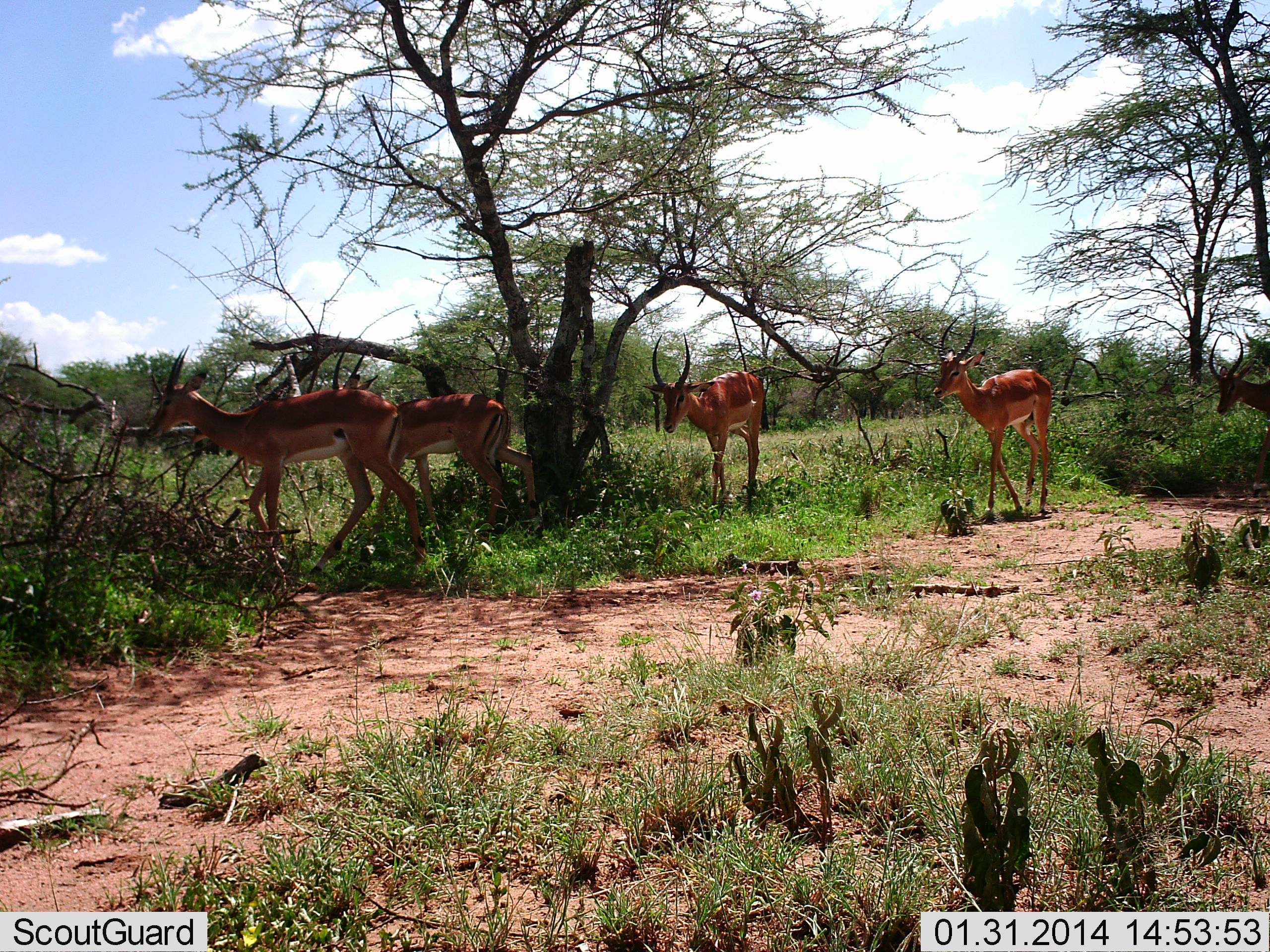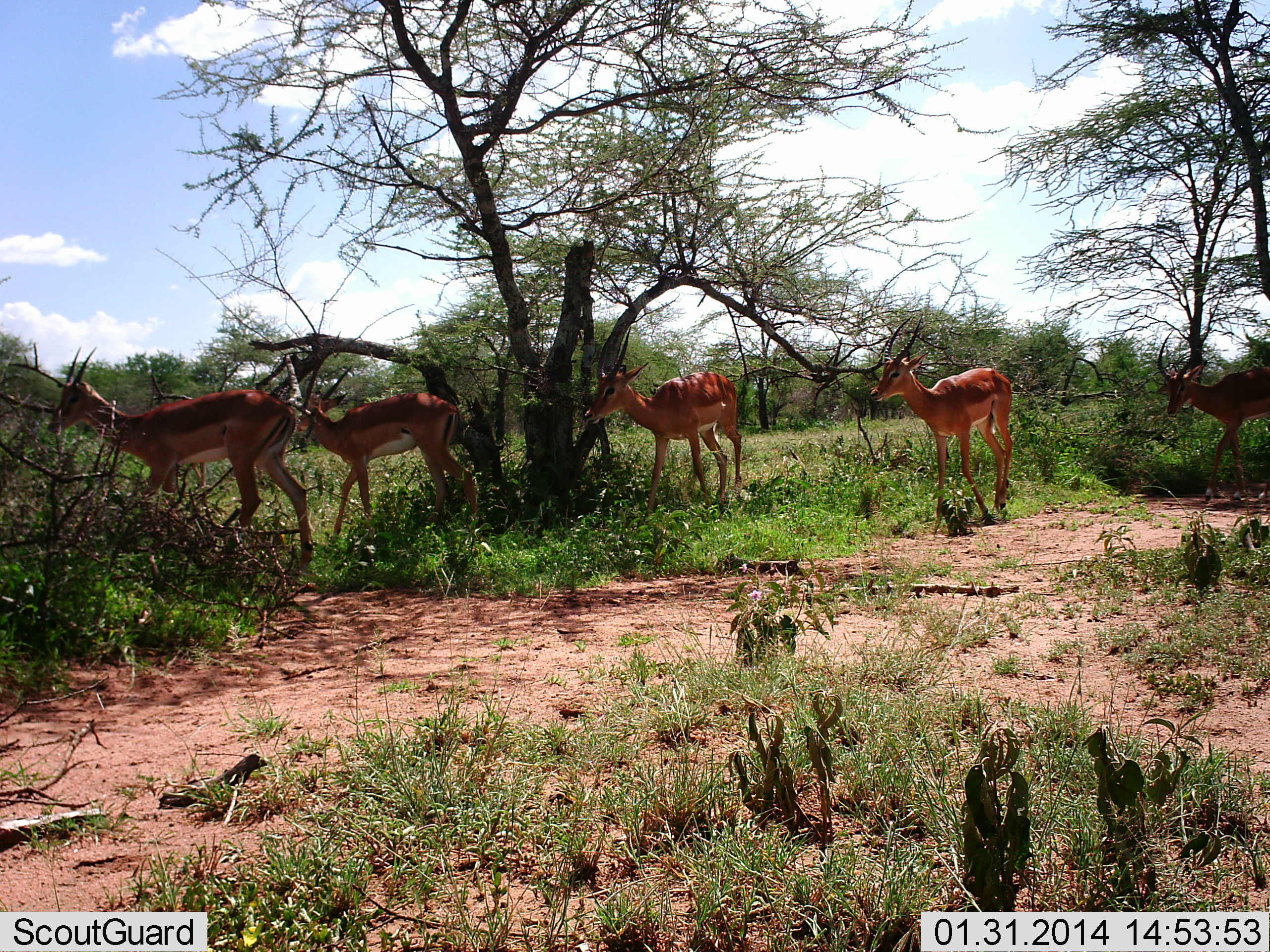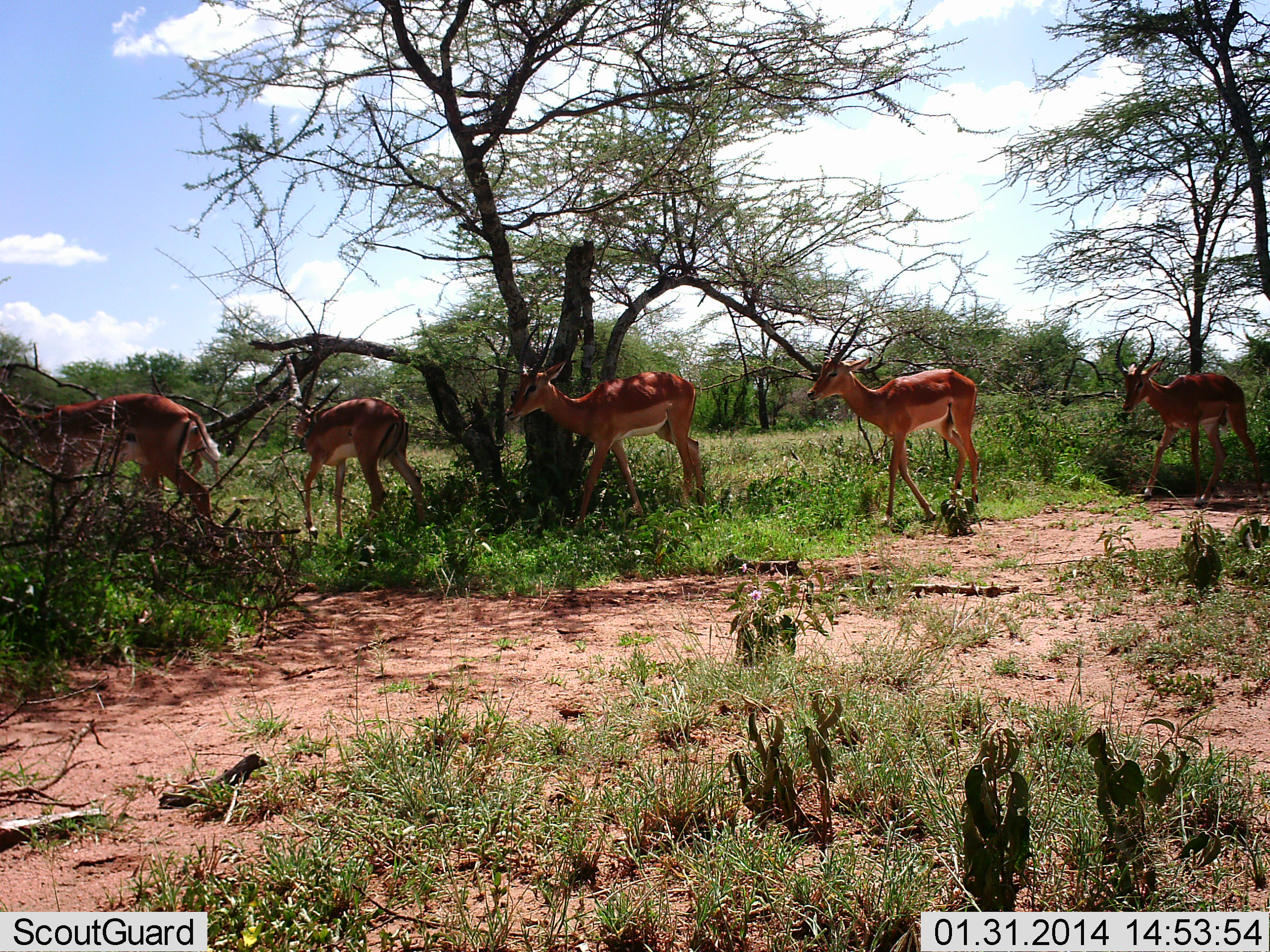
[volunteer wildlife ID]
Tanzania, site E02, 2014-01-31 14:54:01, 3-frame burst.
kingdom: Animalia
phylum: Chordata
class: Mammalia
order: Artiodactyla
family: Bovidae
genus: Aepyceros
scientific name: Aepyceros melampus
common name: impala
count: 5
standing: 10%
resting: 0%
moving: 90%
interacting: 0%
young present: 10%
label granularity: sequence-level